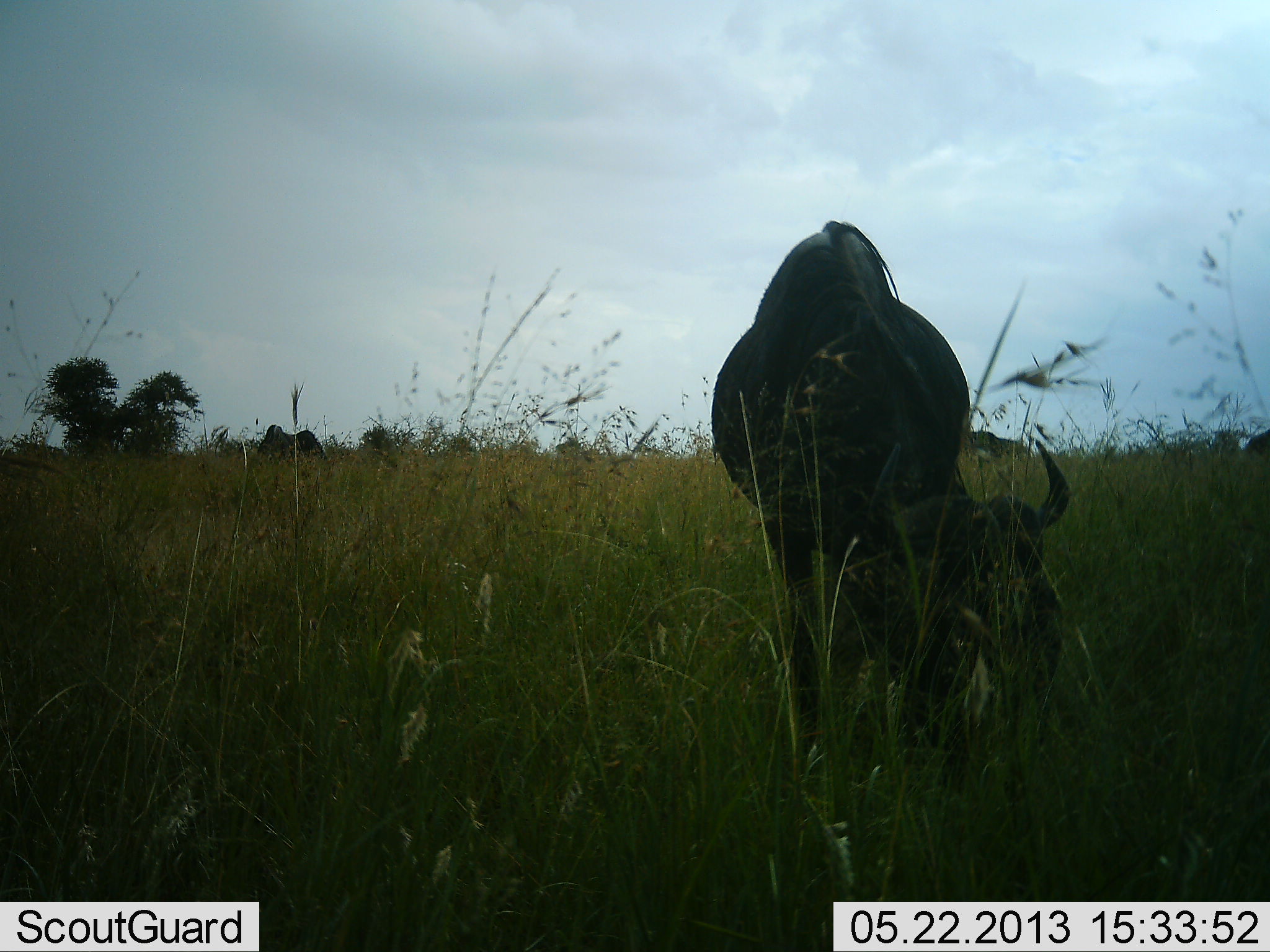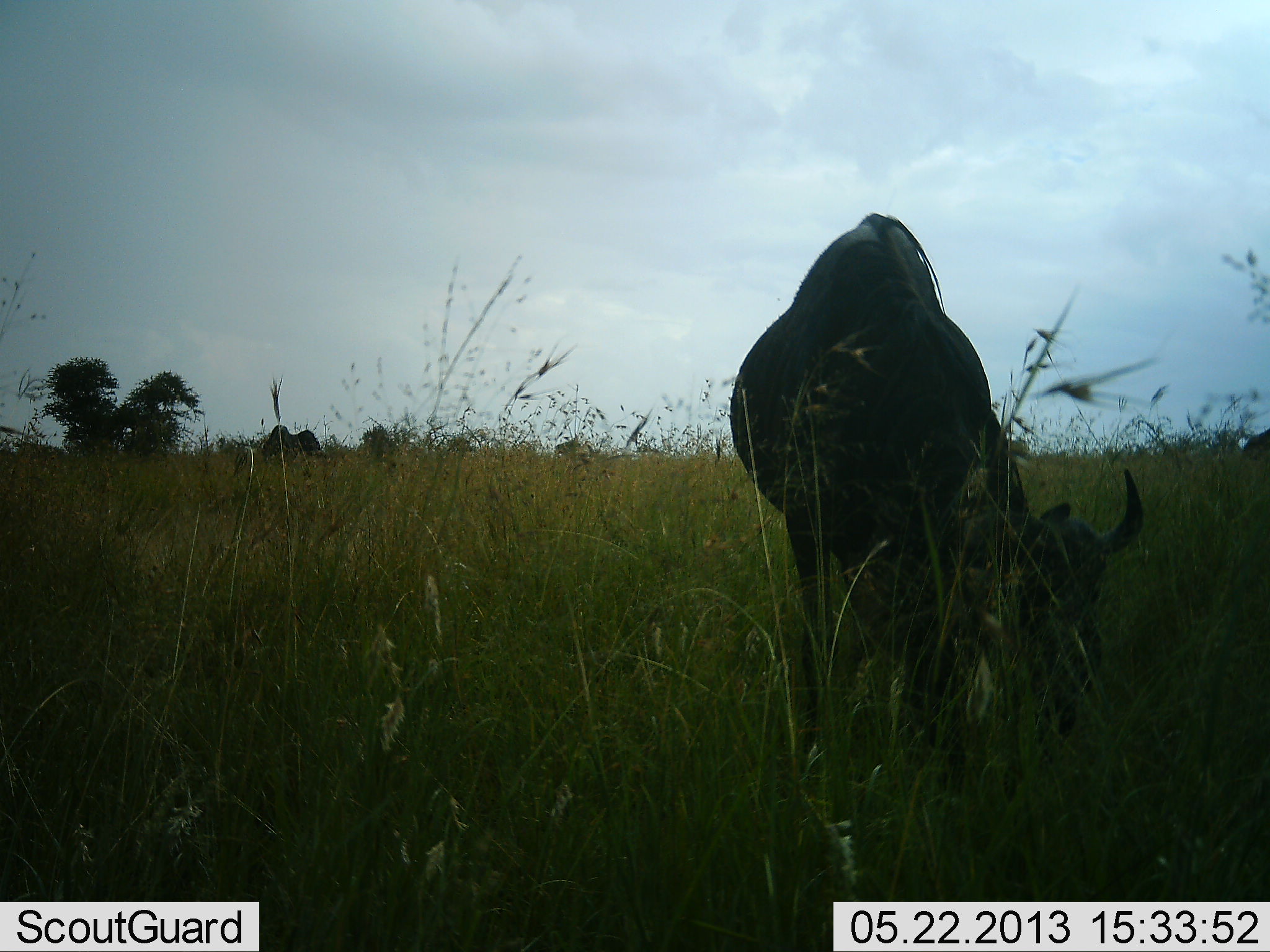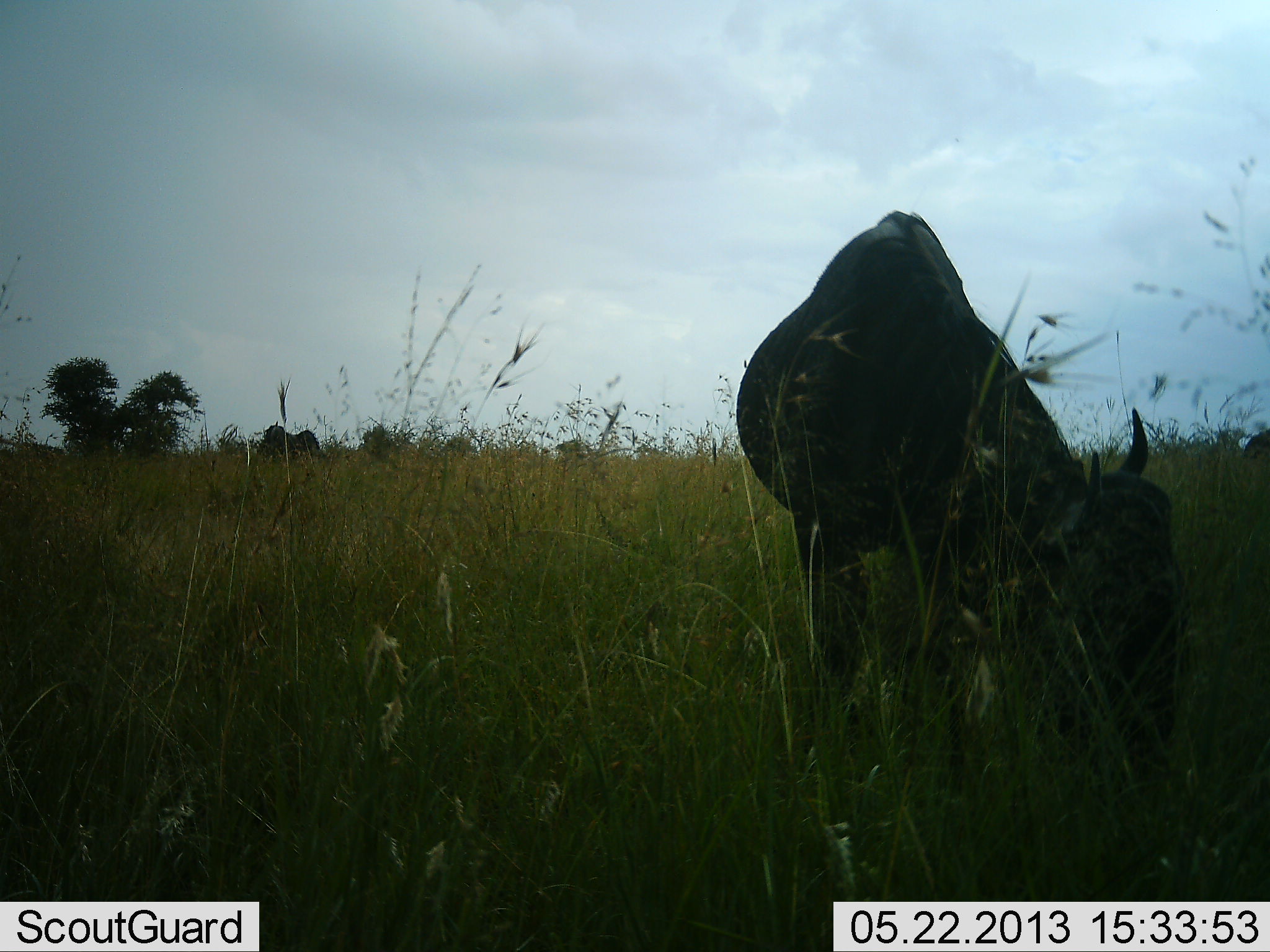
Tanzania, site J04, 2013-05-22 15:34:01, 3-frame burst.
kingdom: Animalia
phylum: Chordata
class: Mammalia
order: Artiodactyla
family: Bovidae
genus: Connochaetes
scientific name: Connochaetes taurinus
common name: blue wildebeest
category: wildebeest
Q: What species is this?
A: Wildebeest (blue wildebeest) (Connochaetes taurinus).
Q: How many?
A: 2.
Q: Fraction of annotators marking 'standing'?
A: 14%.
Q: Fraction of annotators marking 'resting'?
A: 0%.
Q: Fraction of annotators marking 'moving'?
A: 14%.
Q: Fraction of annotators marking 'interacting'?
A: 0%.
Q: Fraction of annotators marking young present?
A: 0%.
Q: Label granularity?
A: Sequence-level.